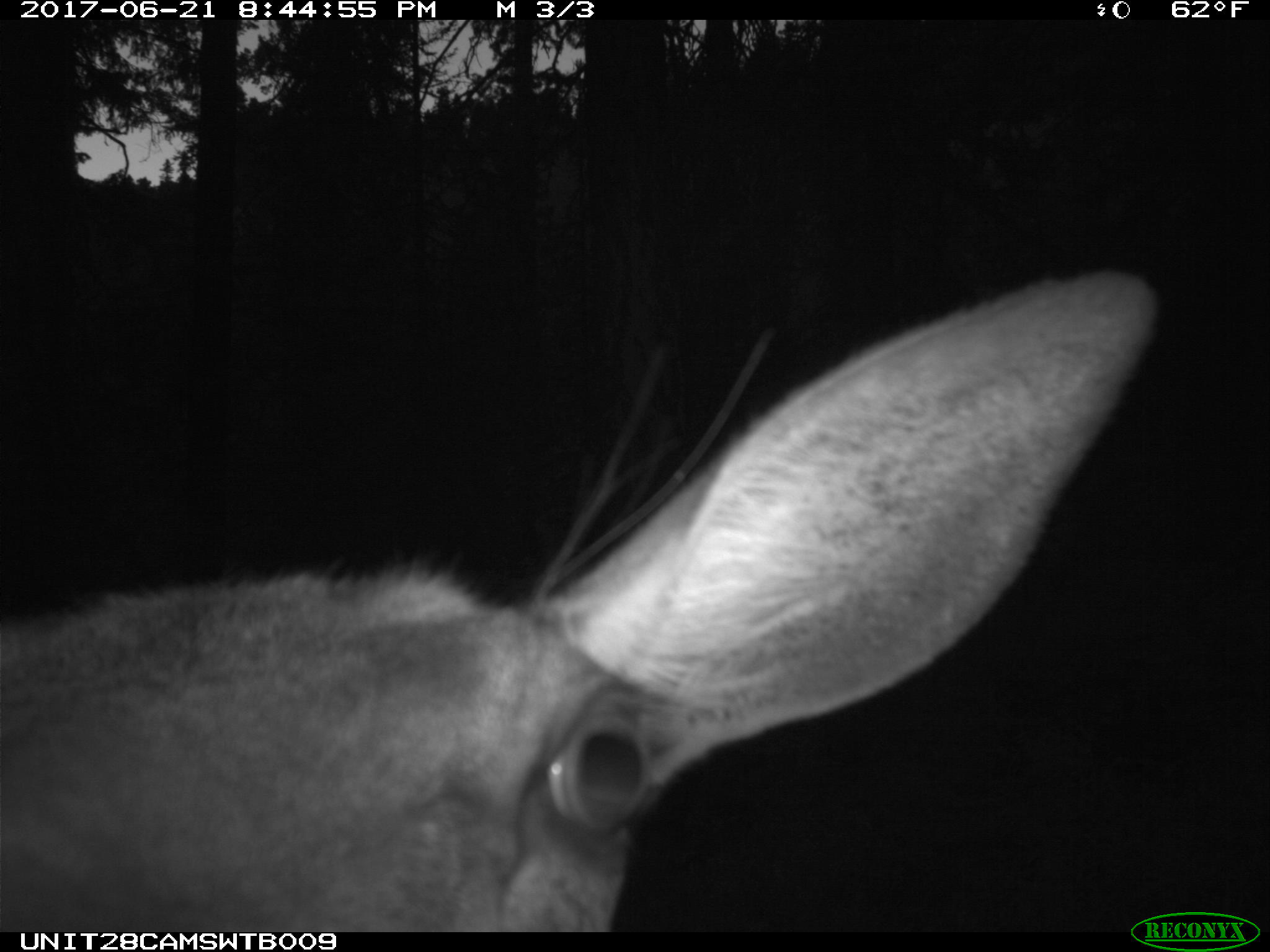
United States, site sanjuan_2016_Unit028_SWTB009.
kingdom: Animalia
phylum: Chordata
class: Mammalia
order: Artiodactyla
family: Cervidae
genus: Cervus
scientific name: Cervus elaphus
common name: red deer